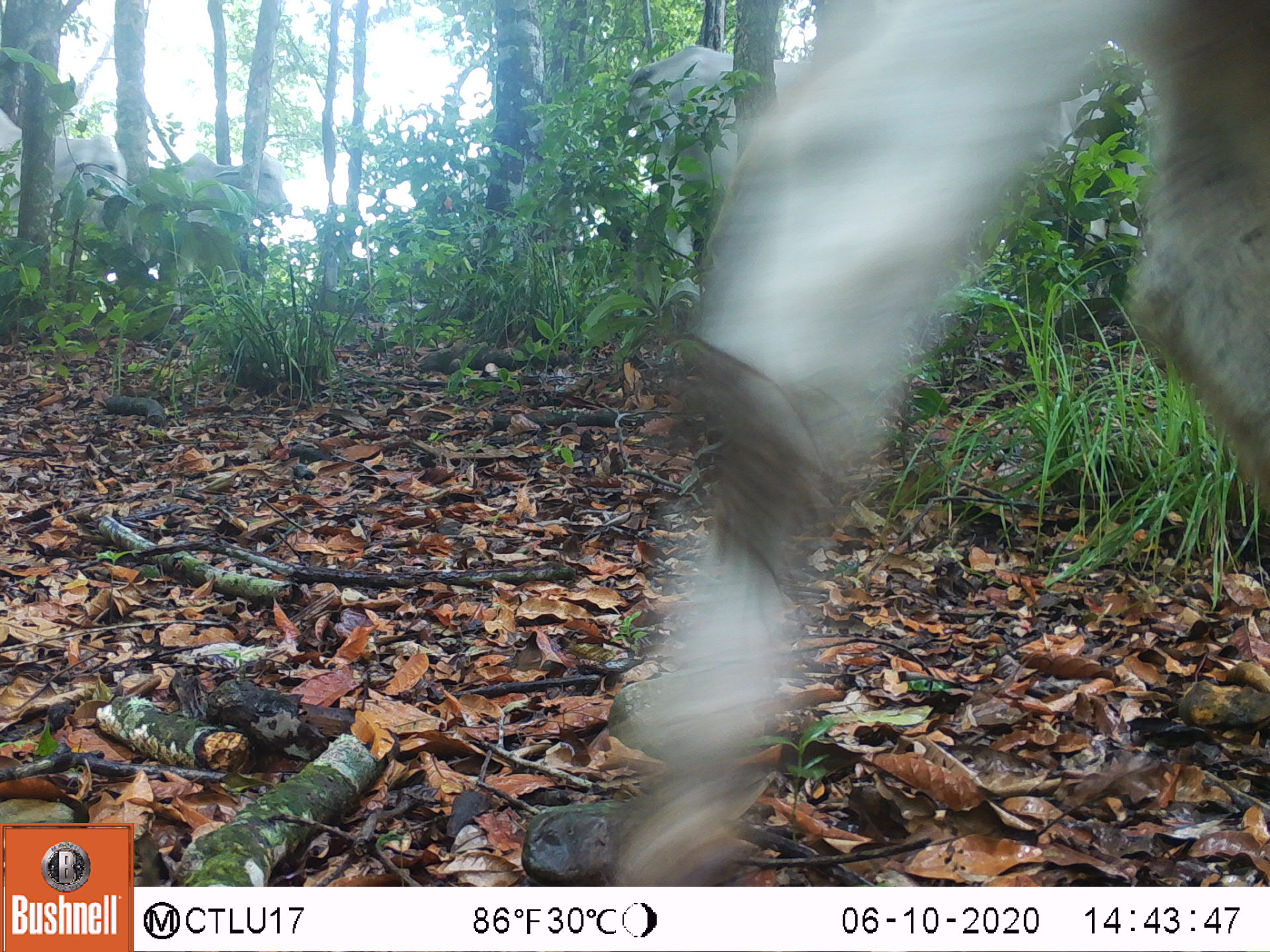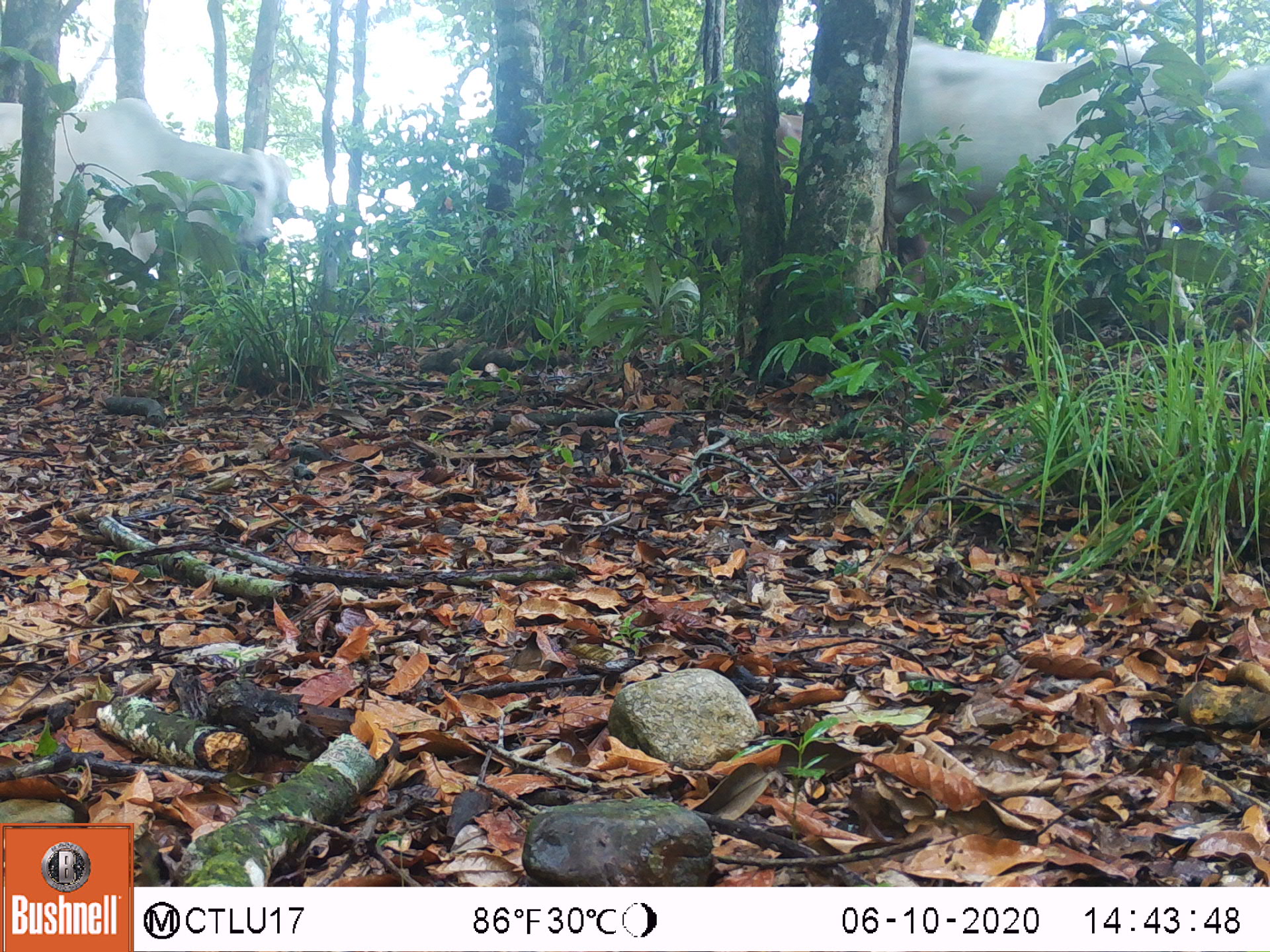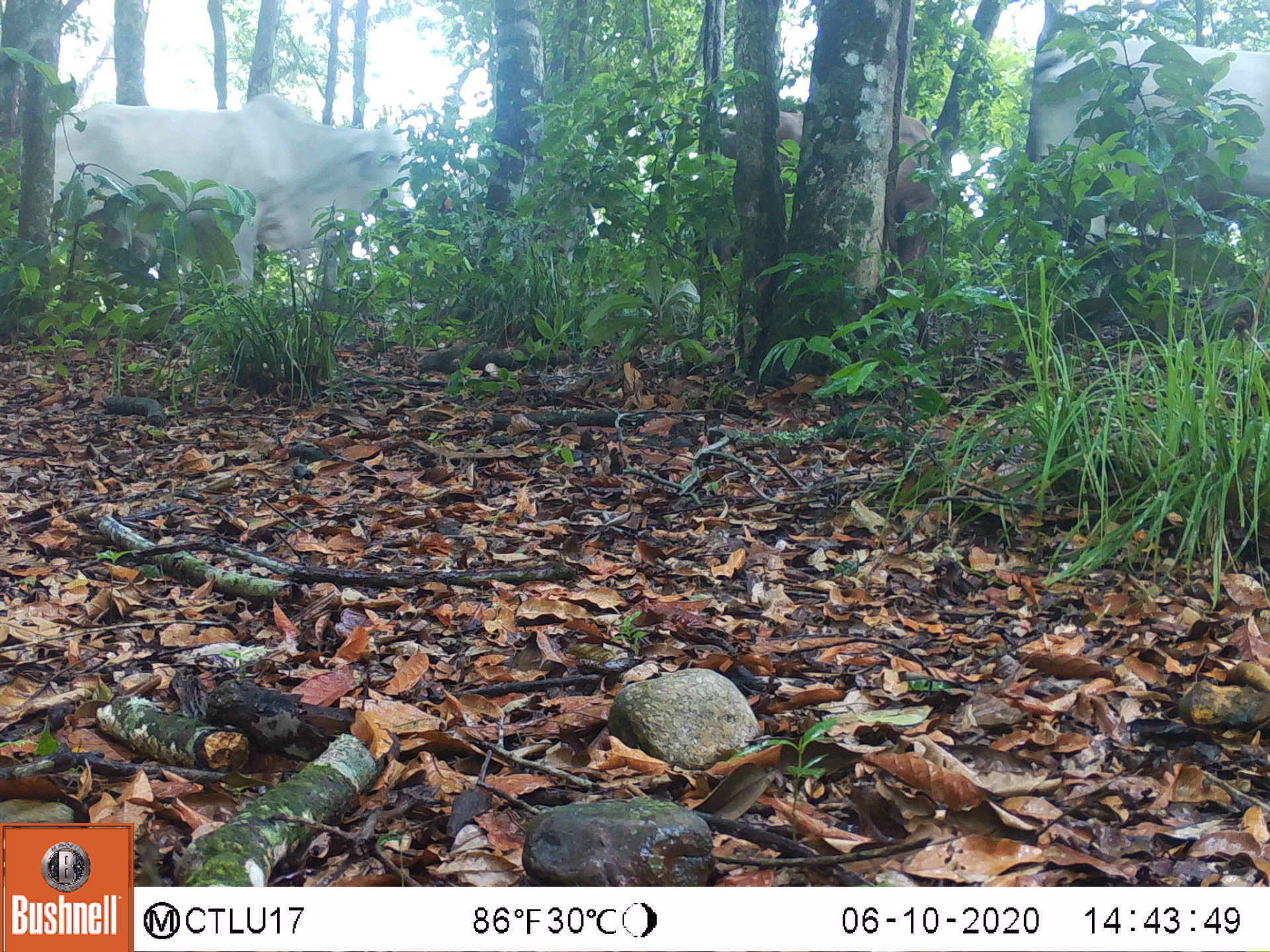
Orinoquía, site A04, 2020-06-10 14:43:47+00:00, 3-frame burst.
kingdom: Animalia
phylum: Chordata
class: Mammalia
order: Artiodactyla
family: Bovidae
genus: Bos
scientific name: Bos taurus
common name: cow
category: cattle